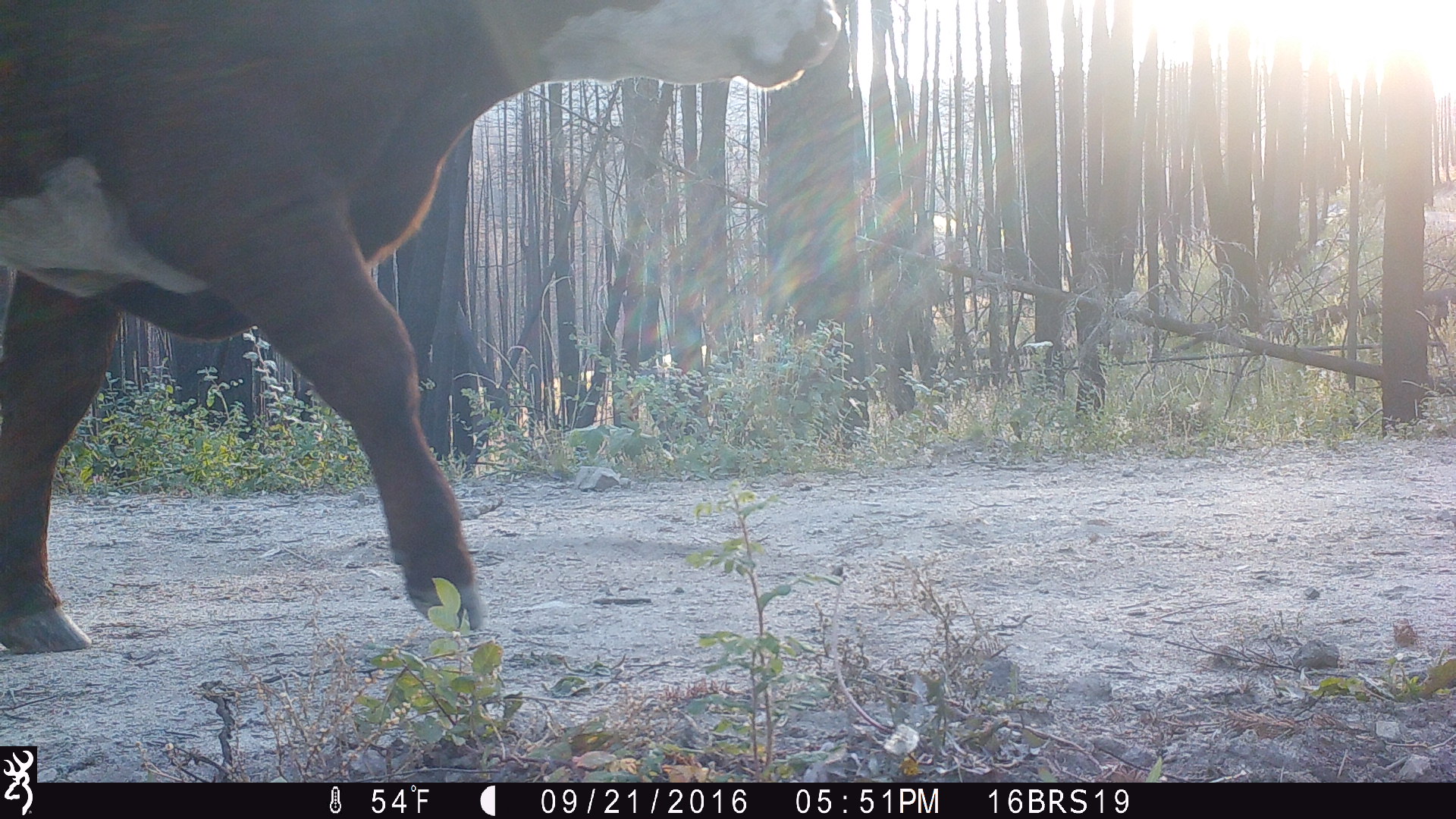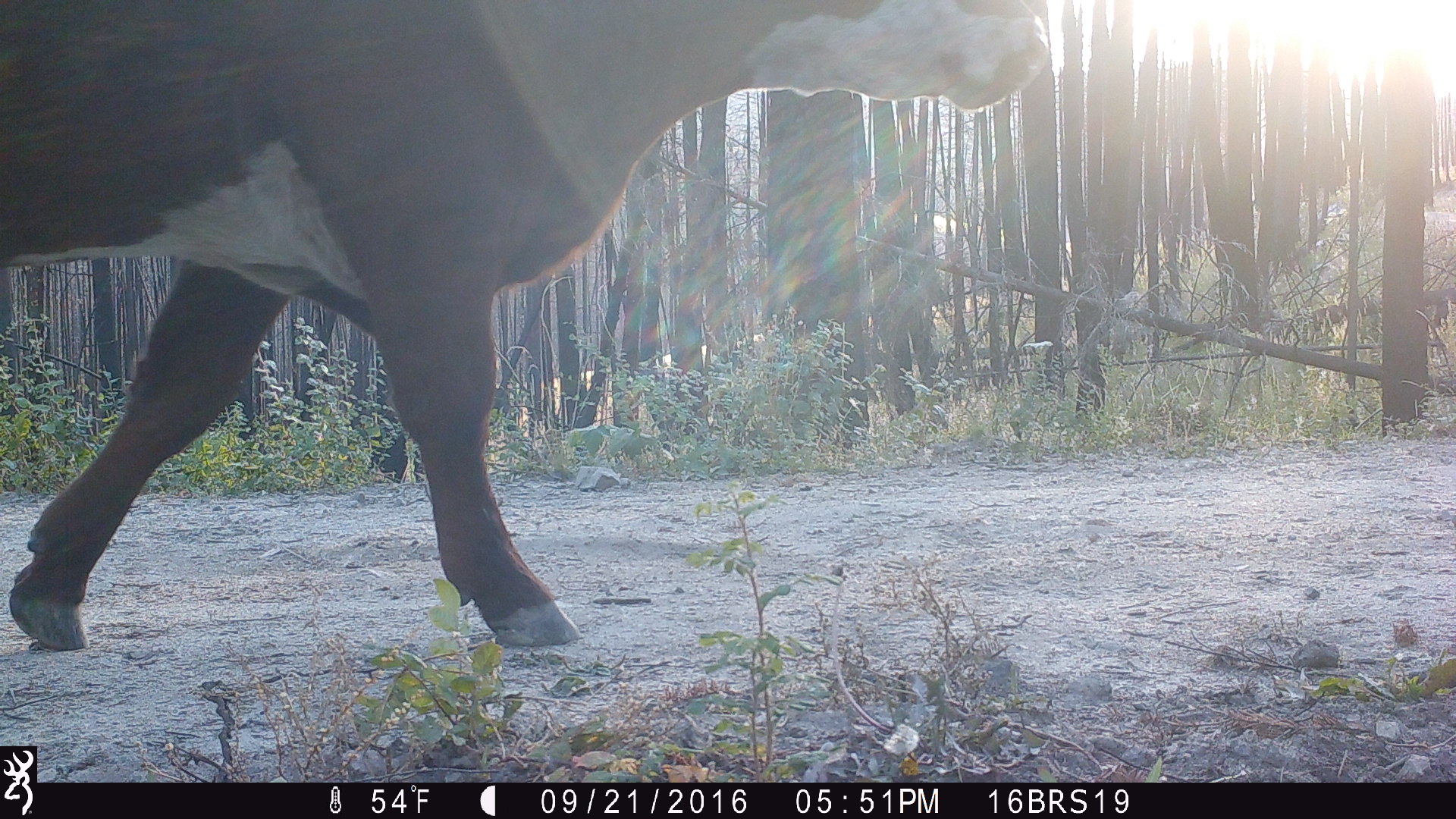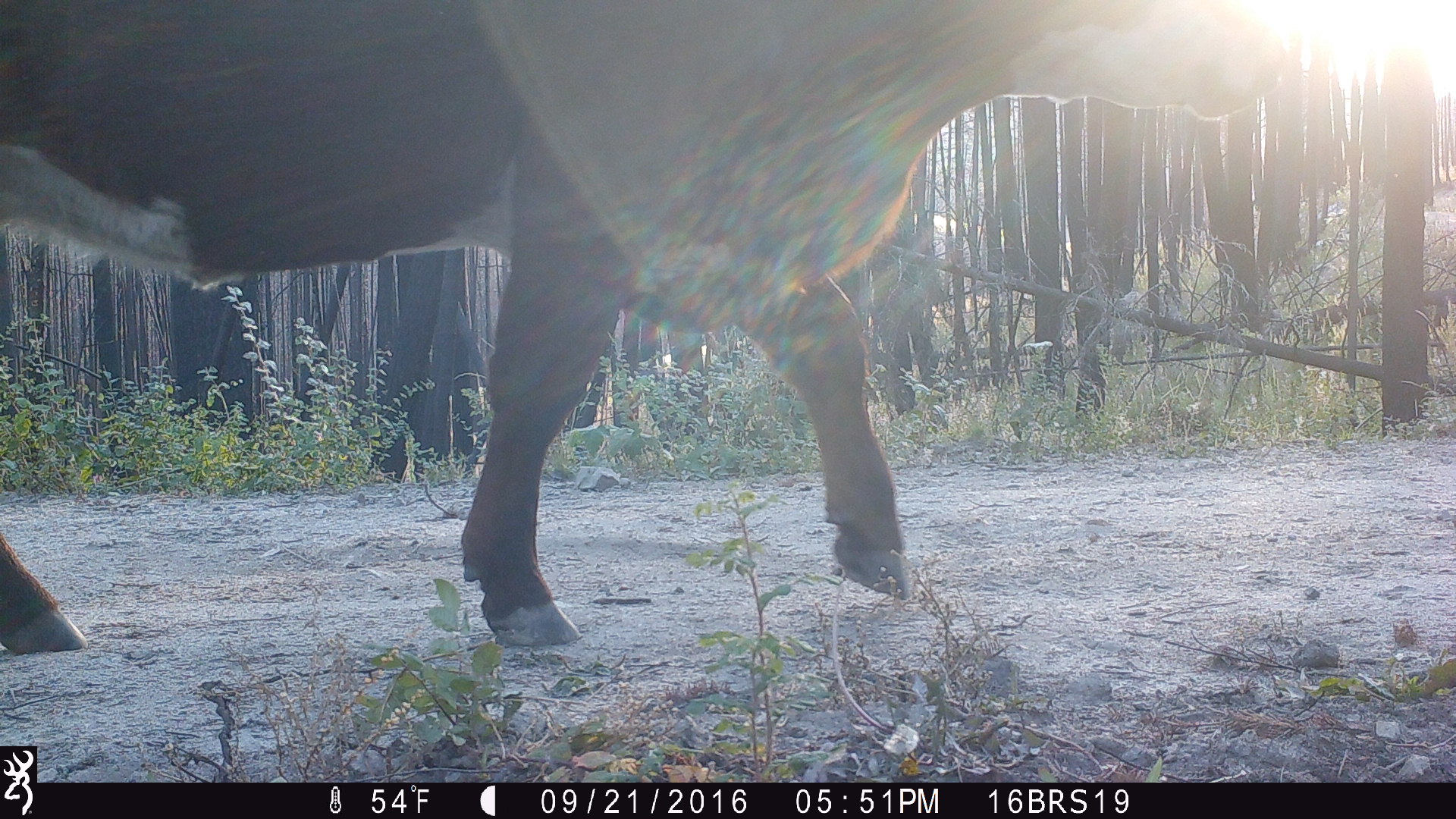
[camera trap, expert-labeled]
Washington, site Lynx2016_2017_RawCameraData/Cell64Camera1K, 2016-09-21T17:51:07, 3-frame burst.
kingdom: Animalia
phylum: Chordata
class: Mammalia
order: Artiodactyla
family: Bovidae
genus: Bos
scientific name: Bos taurus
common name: domestic cattle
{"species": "domestic cattle (Bos taurus)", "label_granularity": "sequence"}